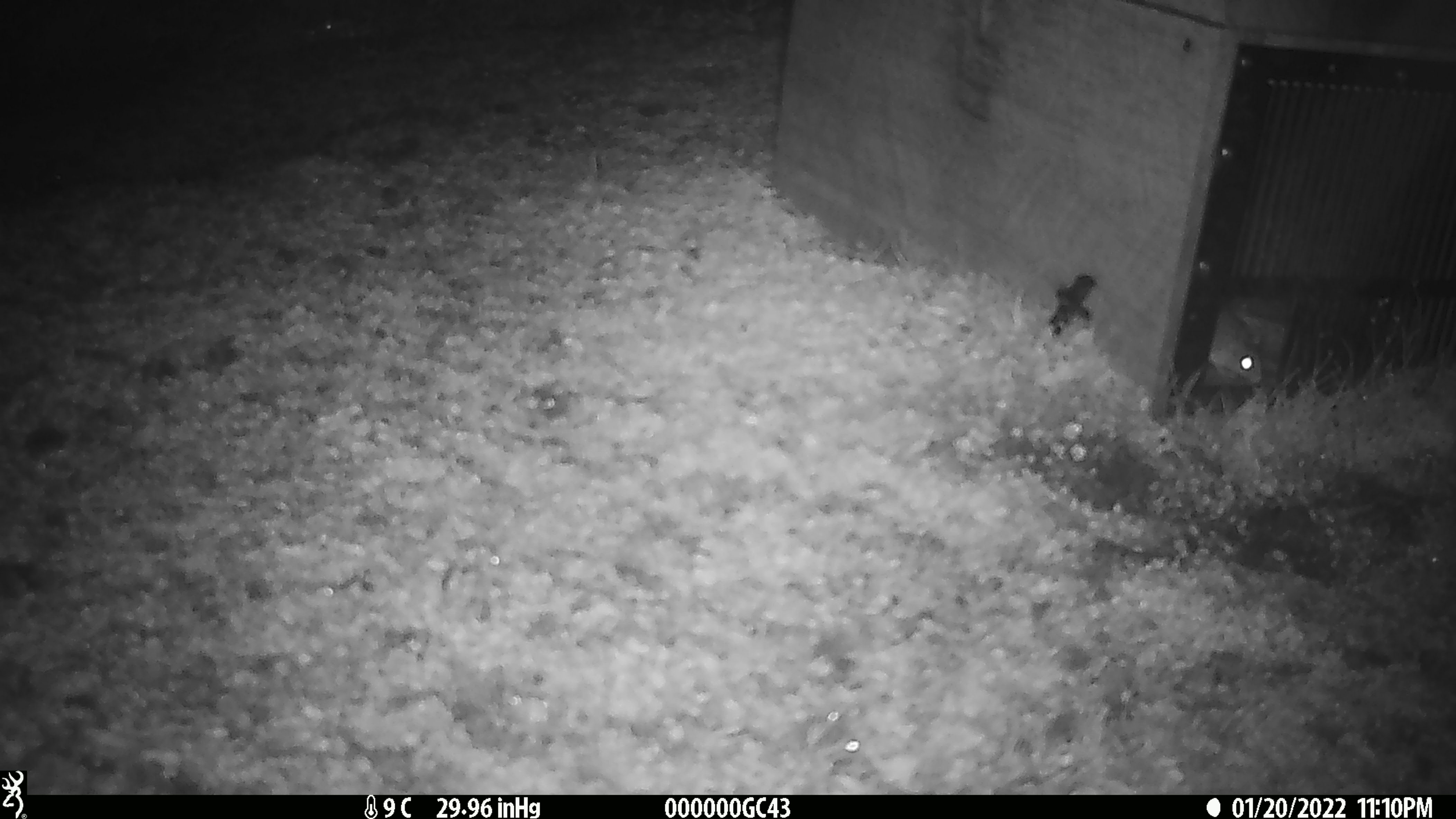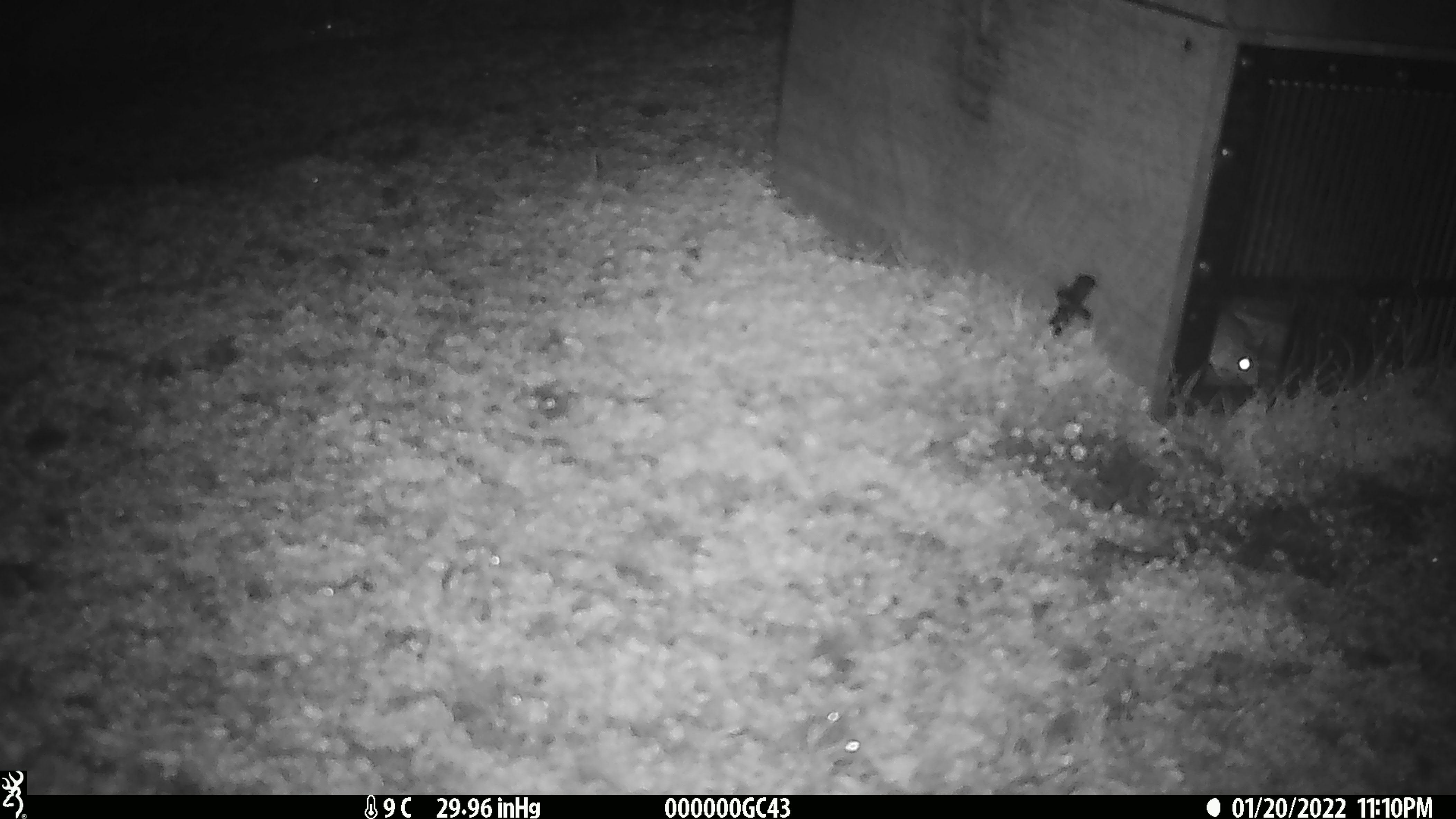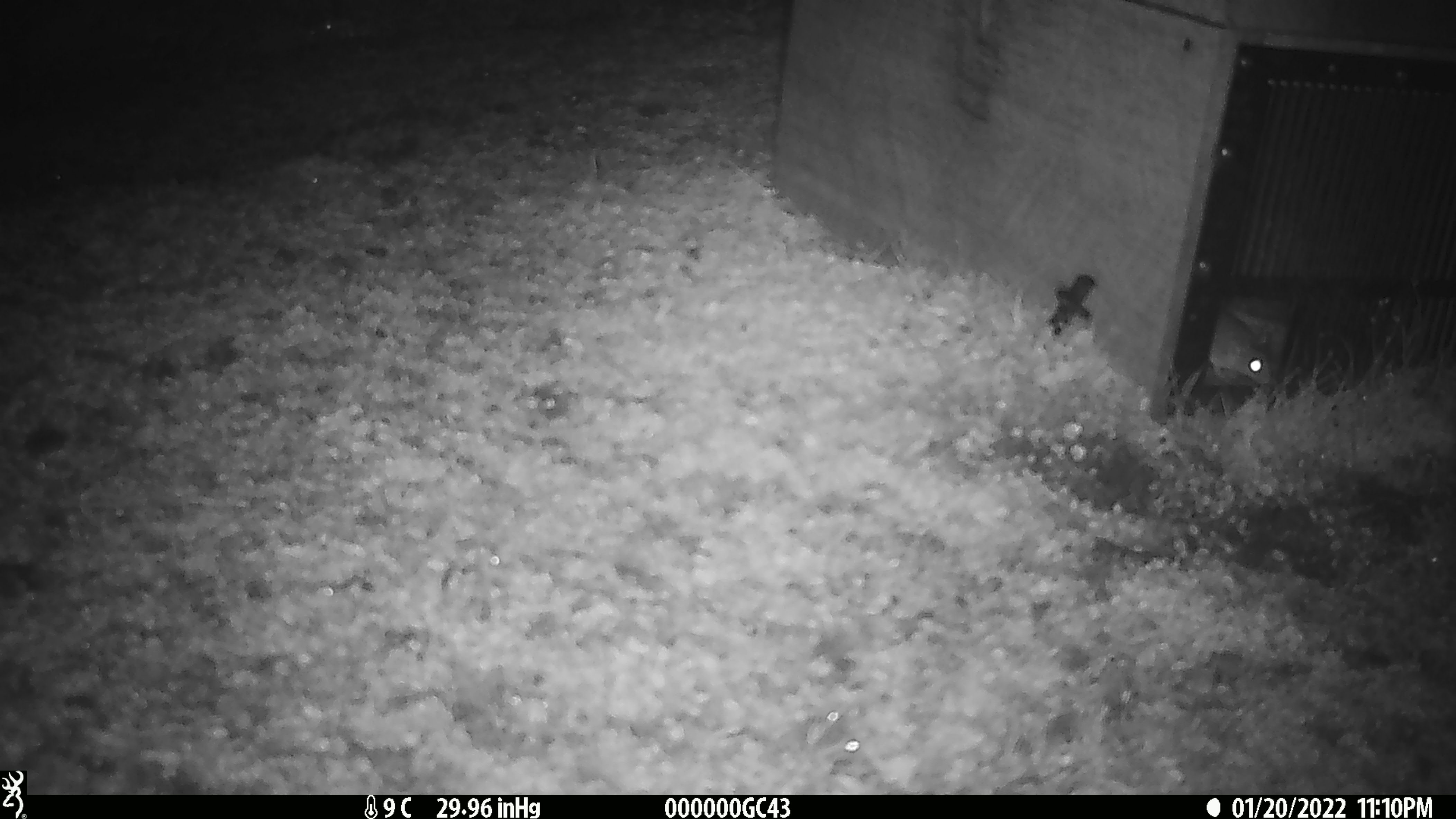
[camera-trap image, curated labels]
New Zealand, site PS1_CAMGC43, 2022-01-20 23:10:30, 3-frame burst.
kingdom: Animalia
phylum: Chordata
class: Mammalia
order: Rodentia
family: Muridae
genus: Mus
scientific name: Mus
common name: mouse